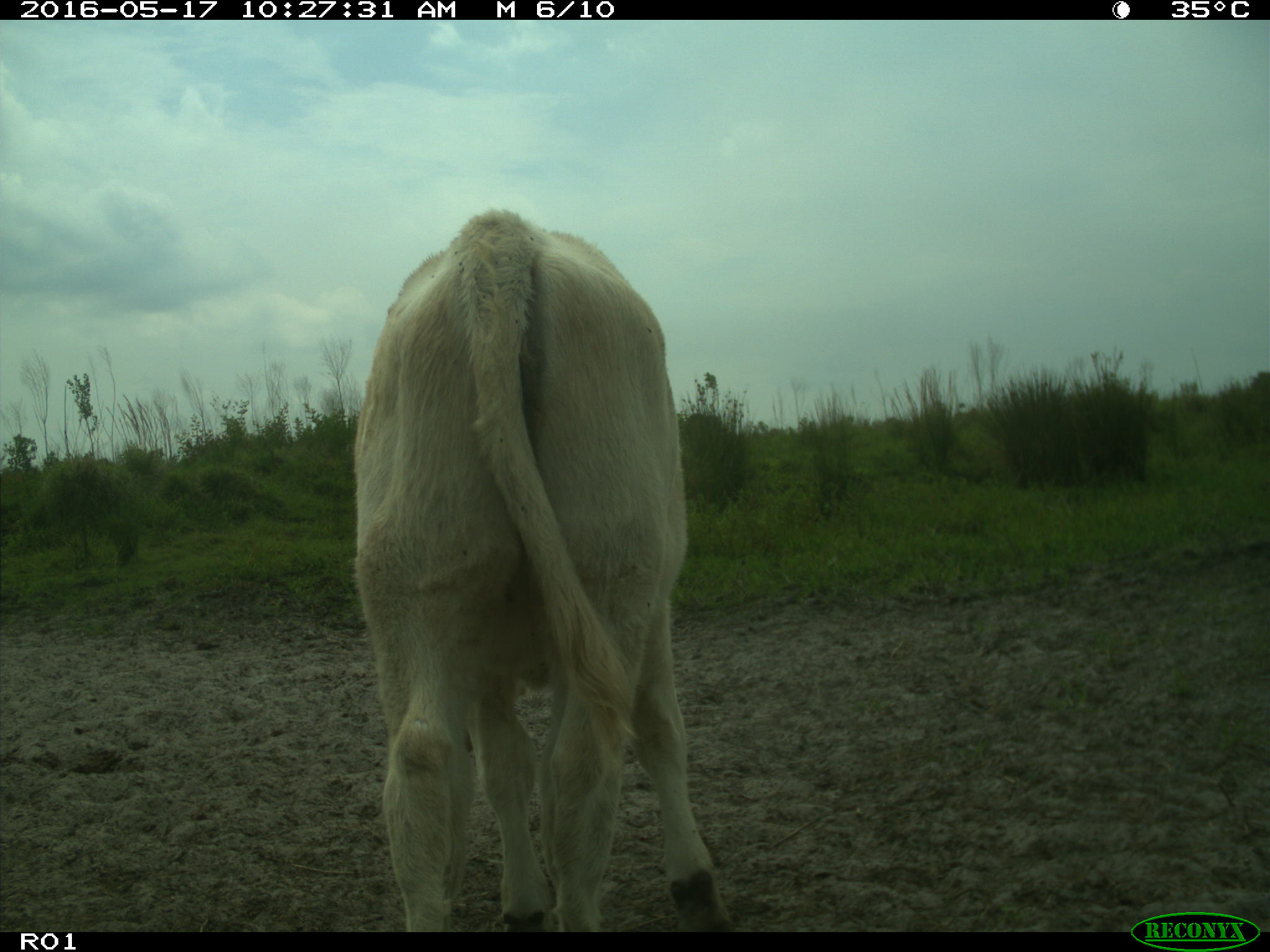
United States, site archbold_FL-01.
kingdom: Animalia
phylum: Chordata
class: Mammalia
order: Artiodactyla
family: Bovidae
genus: Bos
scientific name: Bos taurus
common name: domestic cow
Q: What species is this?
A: Bos taurus (domestic cow).